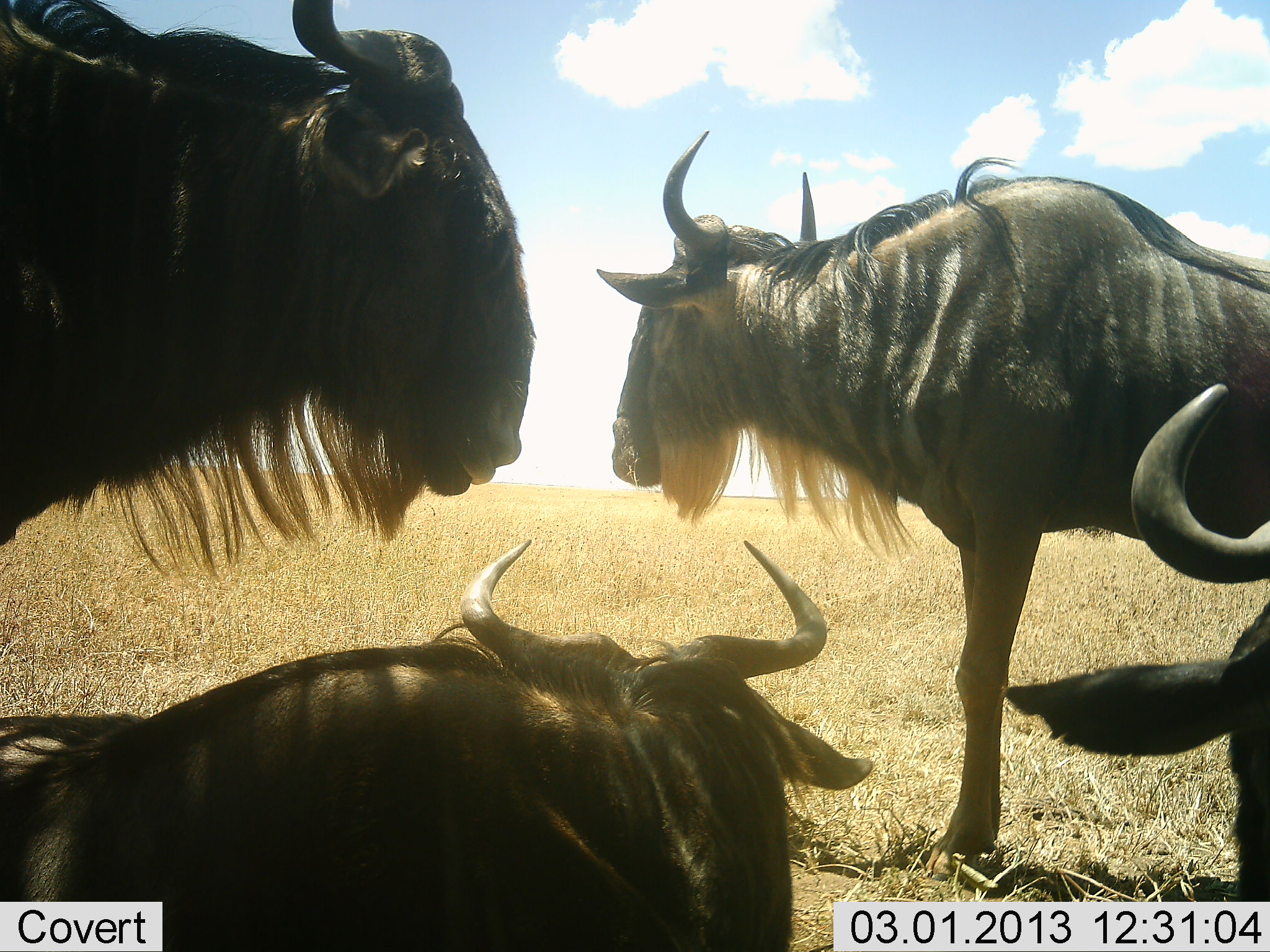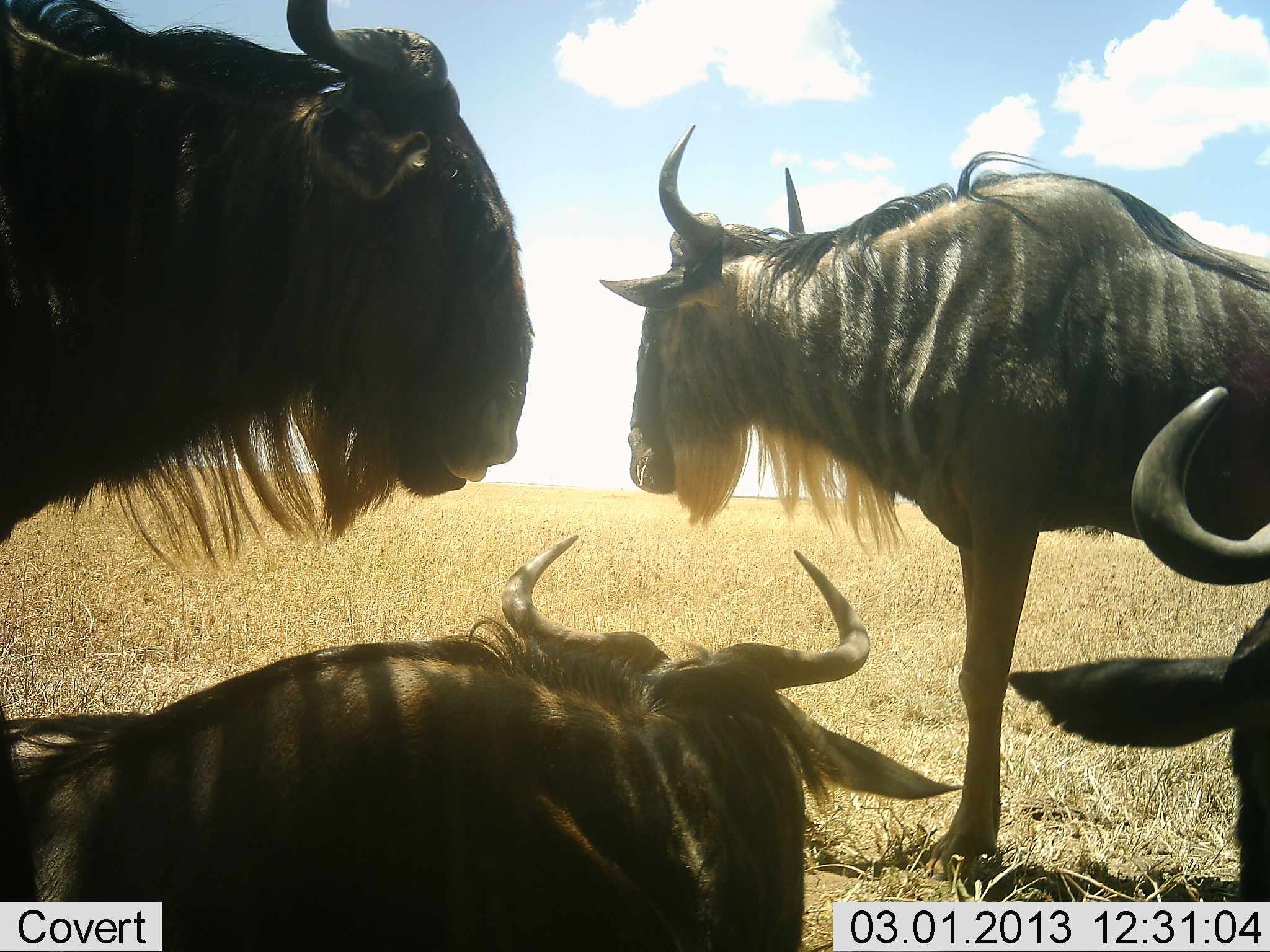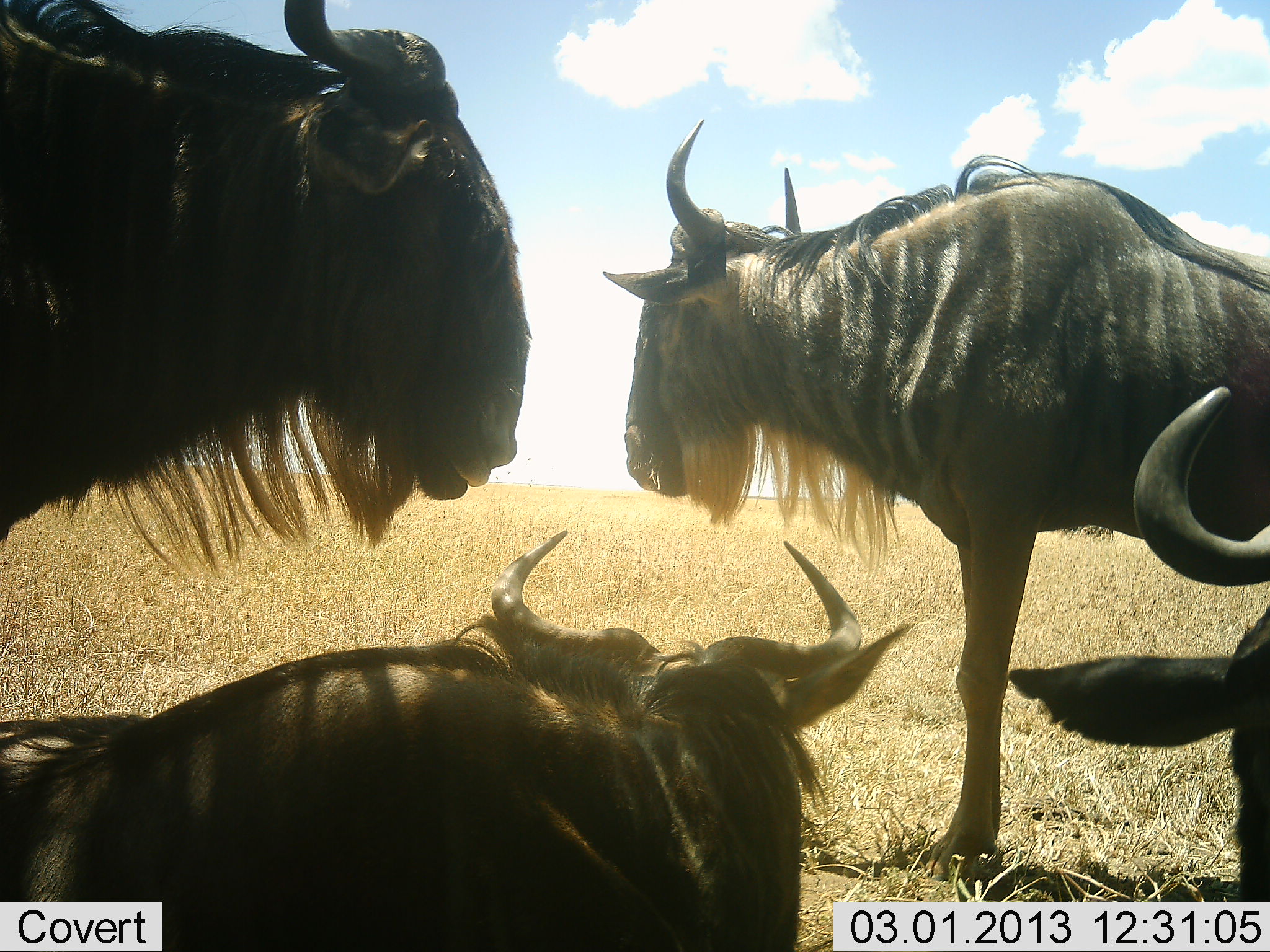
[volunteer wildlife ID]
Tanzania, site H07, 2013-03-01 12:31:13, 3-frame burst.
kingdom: Animalia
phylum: Chordata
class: Mammalia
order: Artiodactyla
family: Bovidae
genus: Connochaetes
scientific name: Connochaetes taurinus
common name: blue wildebeest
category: wildebeest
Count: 4.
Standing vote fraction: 85%.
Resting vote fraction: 97%.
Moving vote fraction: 3%.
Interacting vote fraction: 3%.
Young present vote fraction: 0%.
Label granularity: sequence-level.